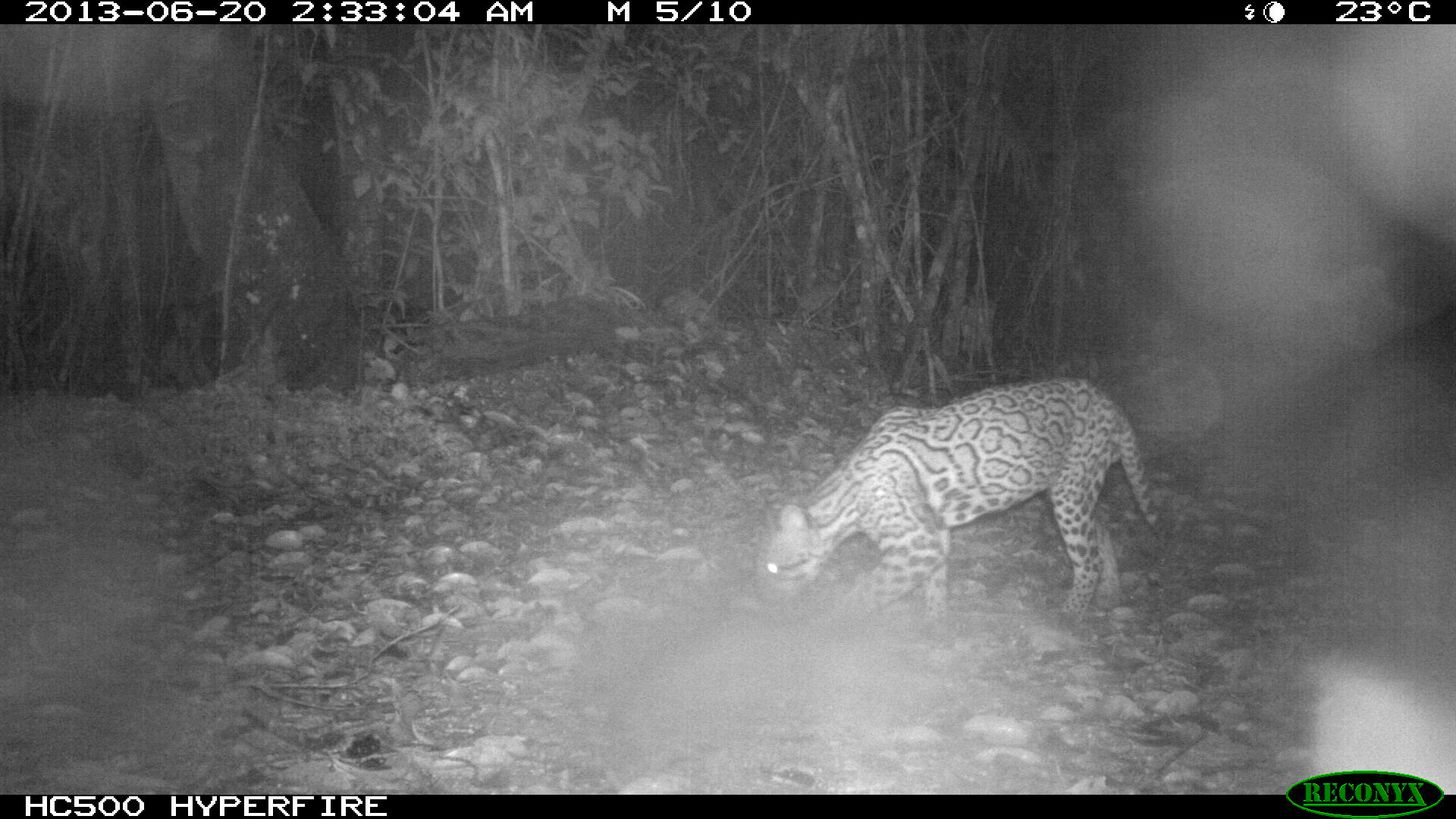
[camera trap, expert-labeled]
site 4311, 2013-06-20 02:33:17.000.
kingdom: Animalia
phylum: Chordata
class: Mammalia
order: Carnivora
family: Felidae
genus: Leopardus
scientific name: Leopardus pardalis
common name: ocelot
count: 1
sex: male